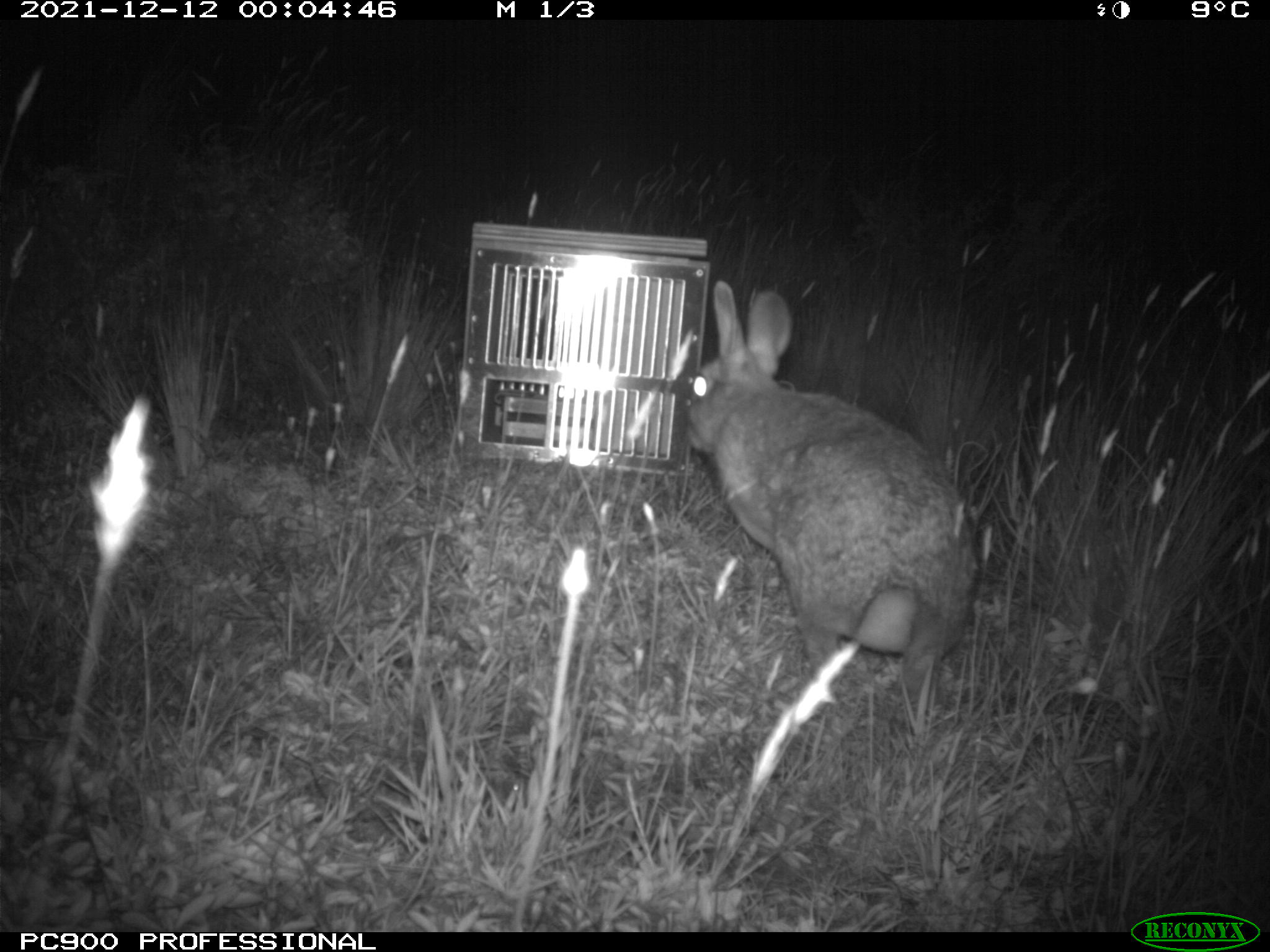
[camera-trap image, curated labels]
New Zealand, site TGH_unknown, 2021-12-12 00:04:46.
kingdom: Animalia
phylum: Chordata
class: Mammalia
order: Lagomorpha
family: Leporidae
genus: Oryctolagus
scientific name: Oryctolagus cuniculus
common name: european rabbit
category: rabbit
Rabbit (european rabbit) (Oryctolagus cuniculus).